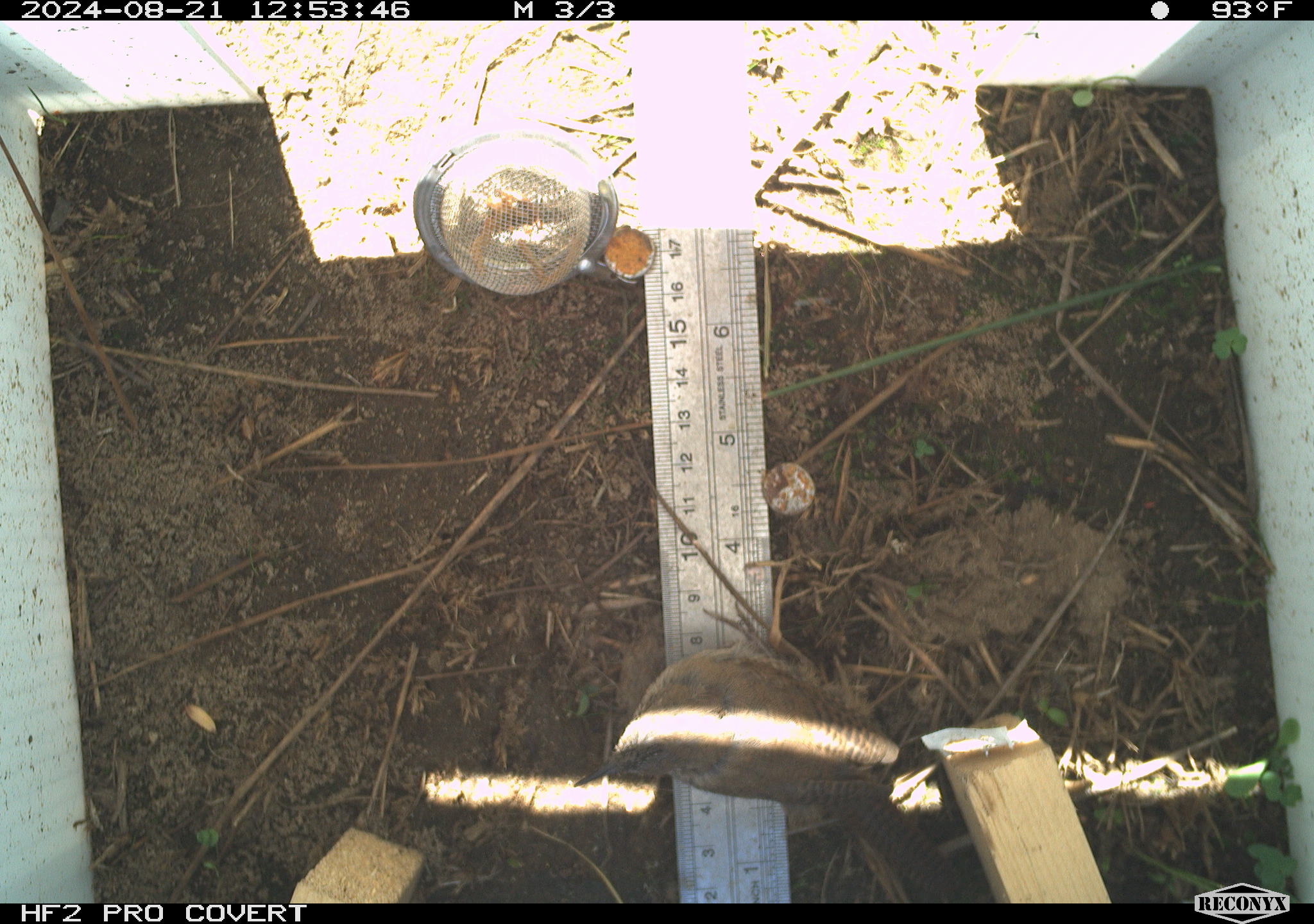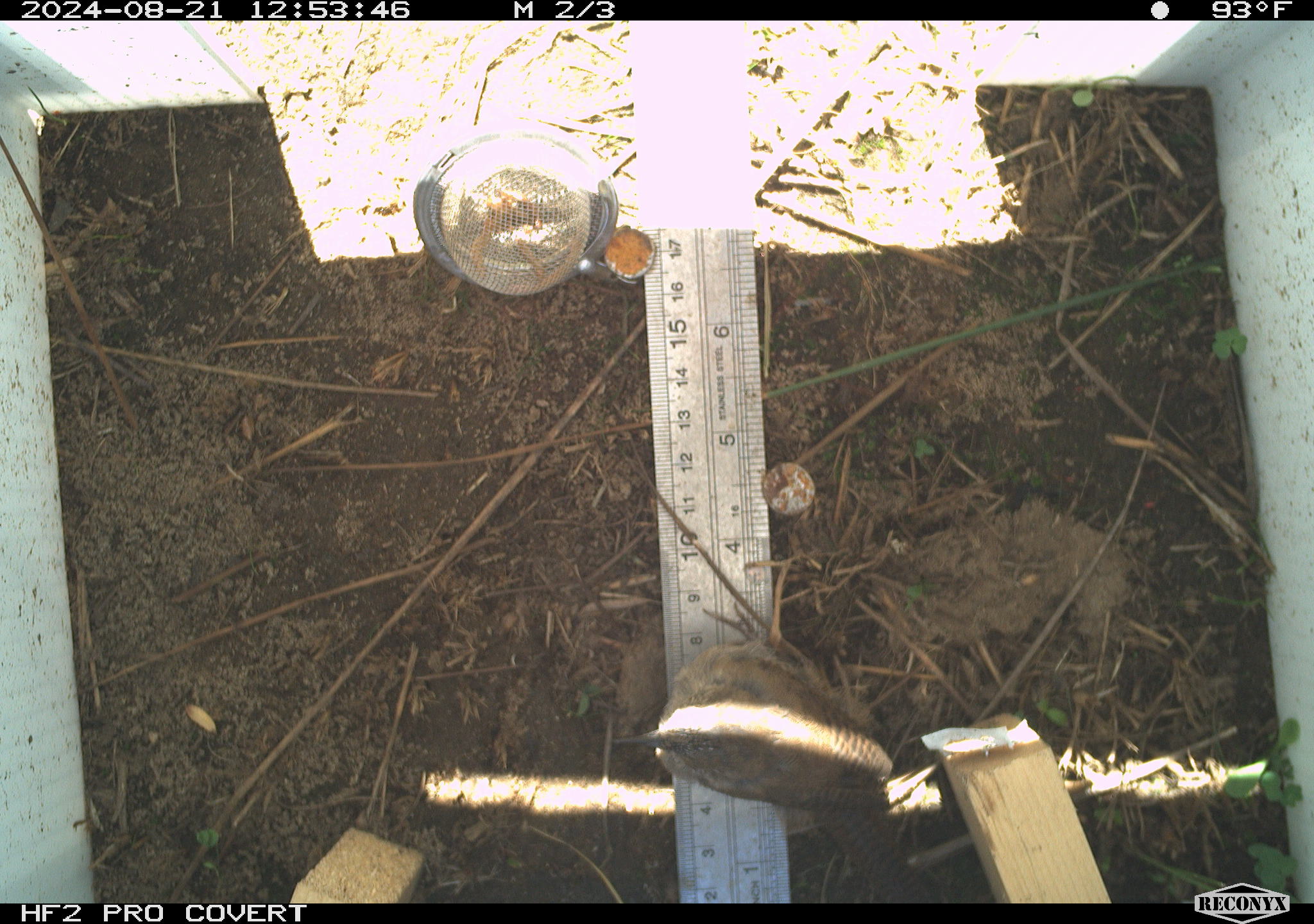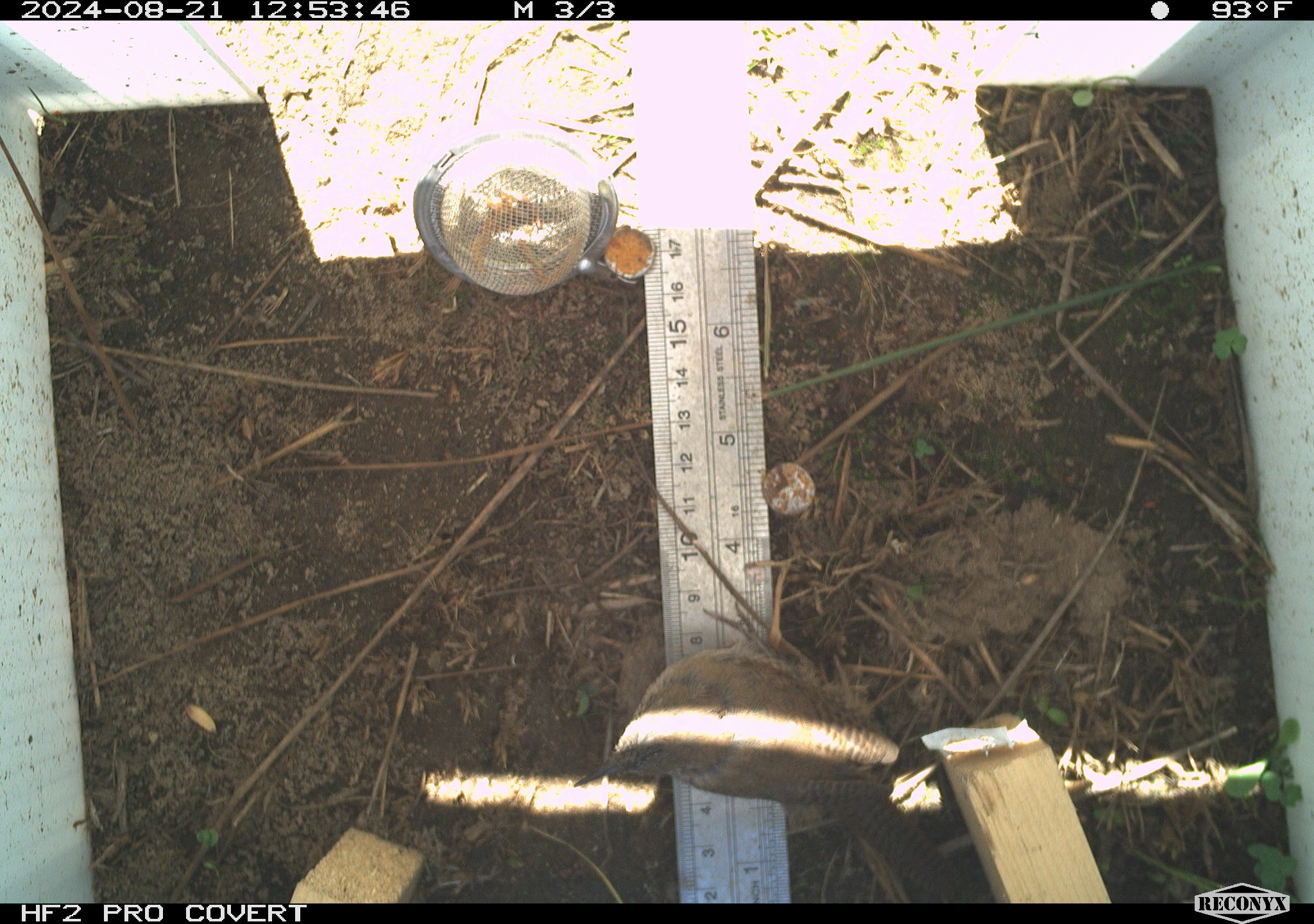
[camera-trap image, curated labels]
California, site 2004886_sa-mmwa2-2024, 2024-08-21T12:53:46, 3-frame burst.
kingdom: Animalia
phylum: Chordata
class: Aves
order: Passeriformes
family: Troglodytidae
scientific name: Troglodytidae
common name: wren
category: troglodytidae family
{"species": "troglodytidae family (wren) (Troglodytidae)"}